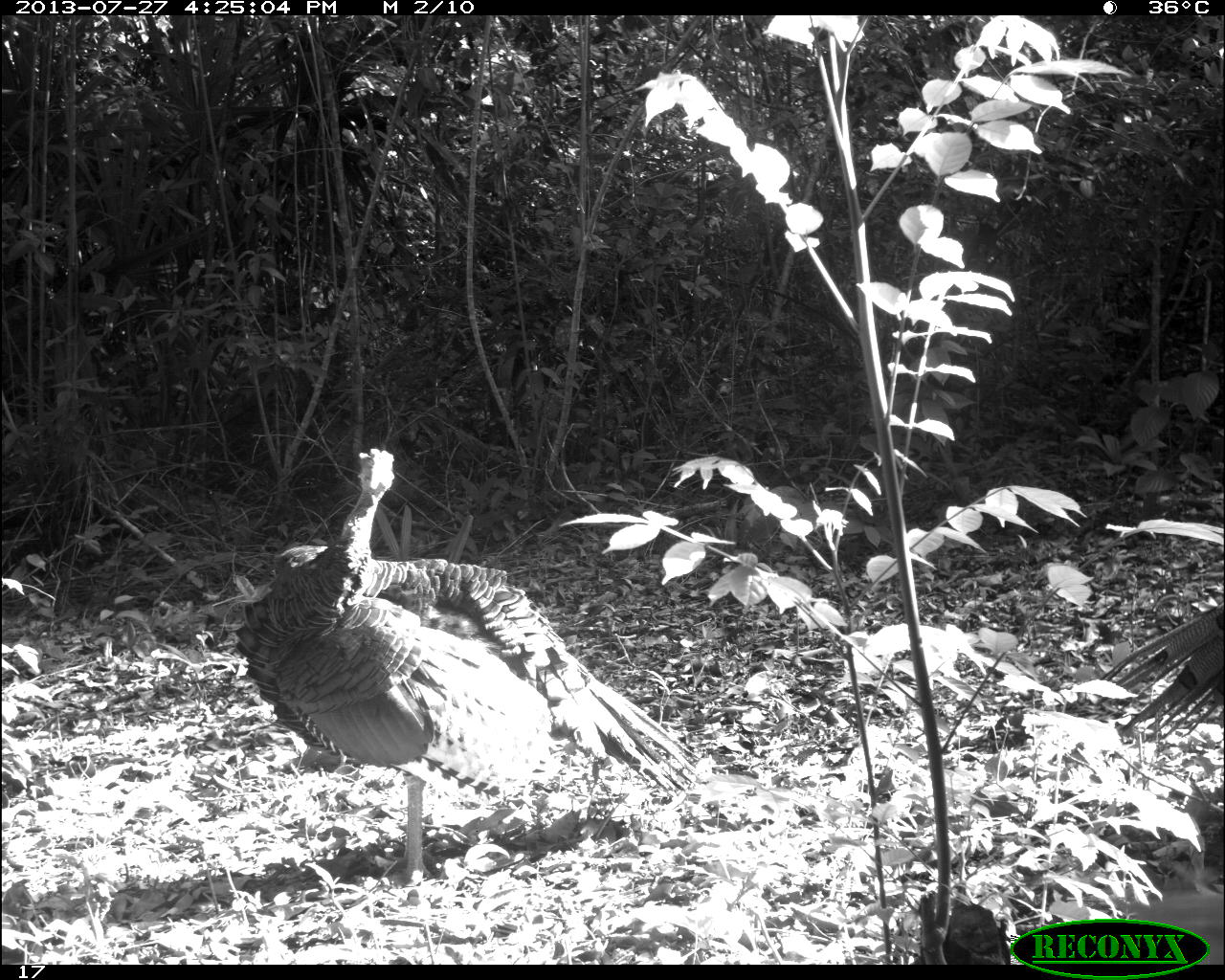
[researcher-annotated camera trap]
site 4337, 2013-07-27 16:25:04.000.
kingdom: Animalia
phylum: Chordata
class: Aves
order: Galliformes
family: Phasianidae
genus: Meleagris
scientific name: Meleagris ocellata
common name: ocellated turkey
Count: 2.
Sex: male.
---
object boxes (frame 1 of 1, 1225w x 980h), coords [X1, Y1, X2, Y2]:
meleagris ocellata: [229, 445, 703, 888]; [1100, 600, 1221, 743]